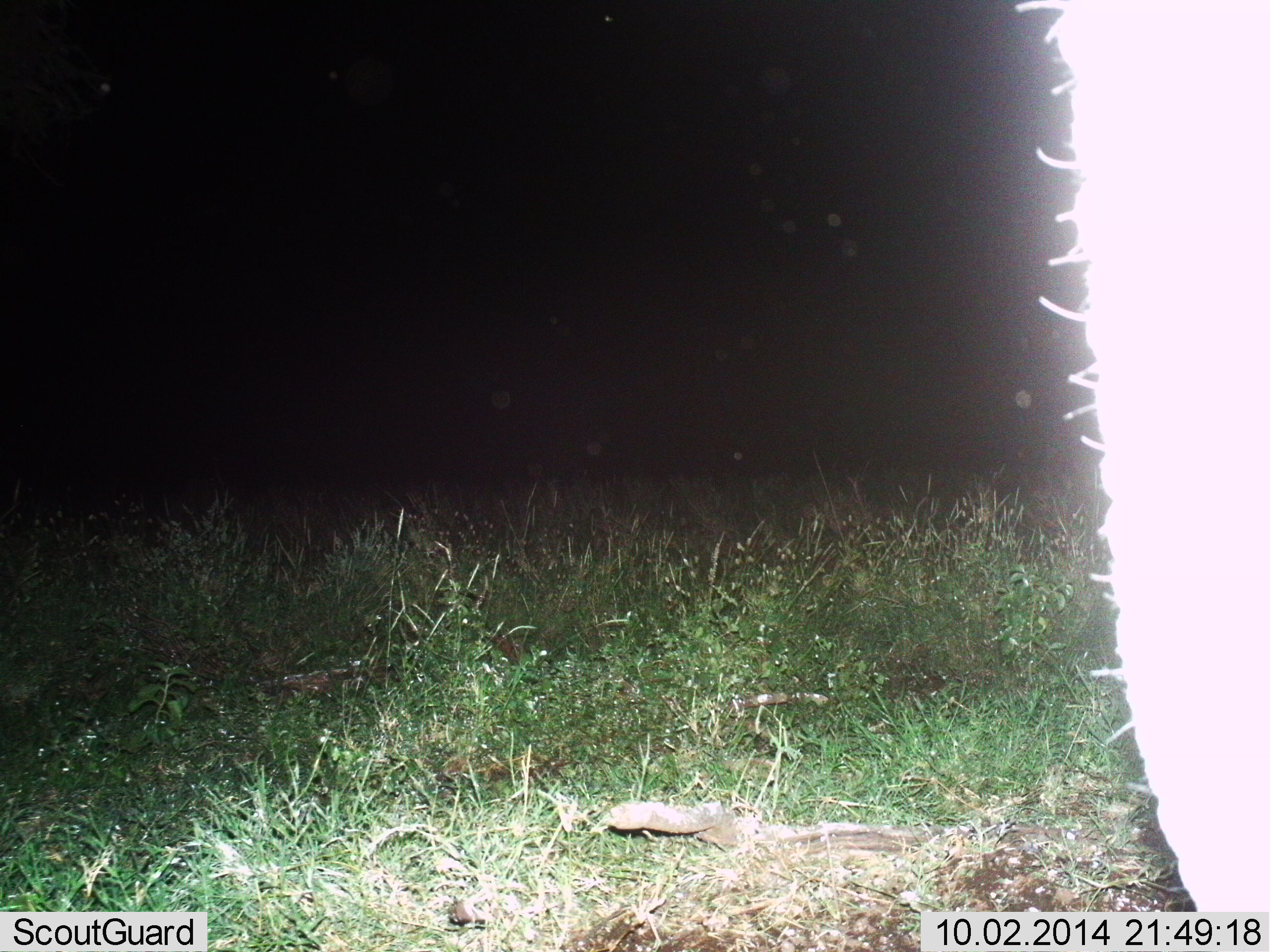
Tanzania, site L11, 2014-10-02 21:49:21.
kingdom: Animalia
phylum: Chordata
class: Mammalia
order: Proboscidea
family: Elephantidae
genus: Loxodonta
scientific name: Loxodonta africana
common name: african bush elephant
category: elephant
Elephant (african bush elephant) (Loxodonta africana), count 1. Behavior (volunteer vote fractions): standing 100%, resting 0%, moving 0%, interacting 0%. Young present (vote fraction): 0%. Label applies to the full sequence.